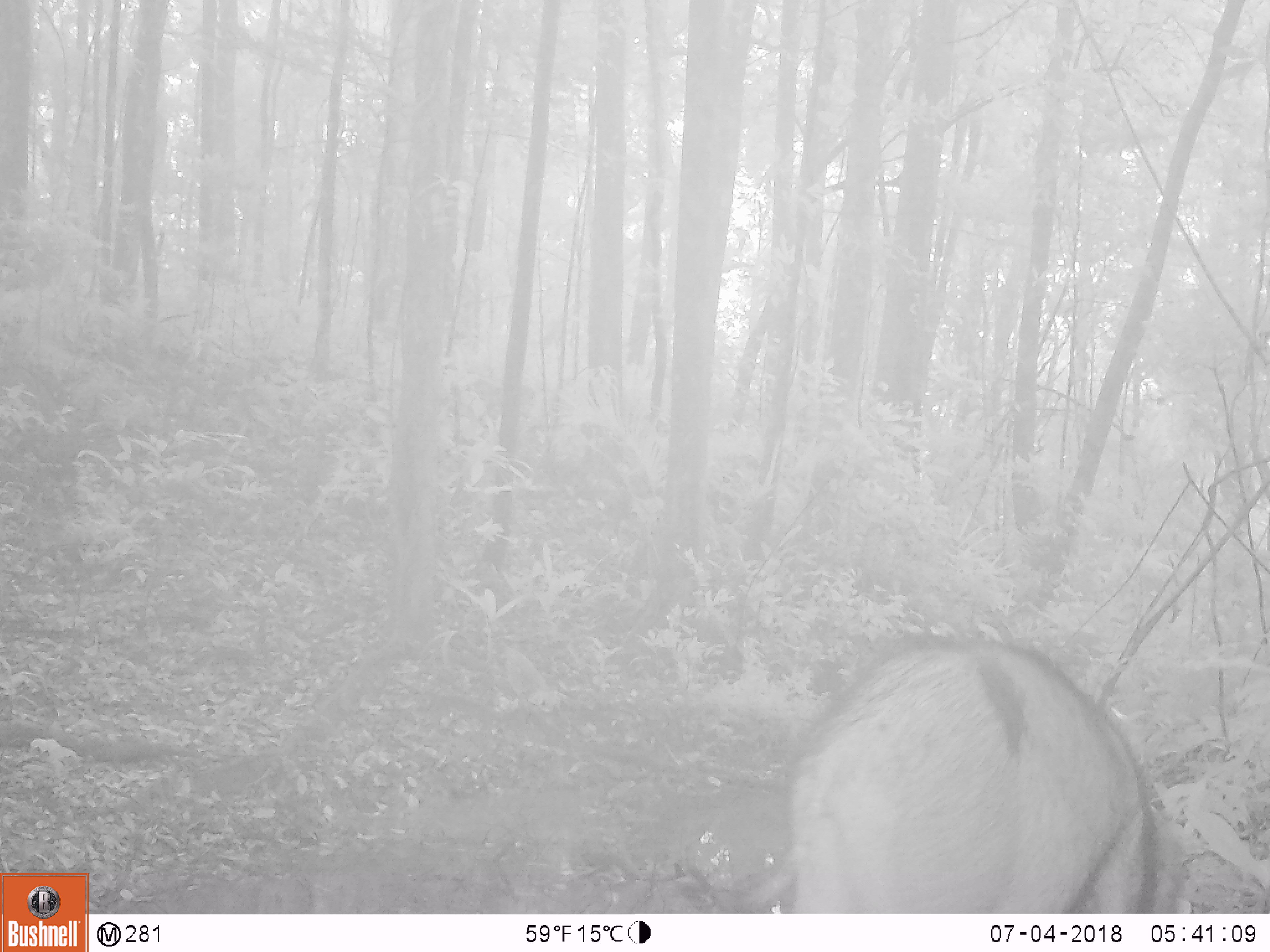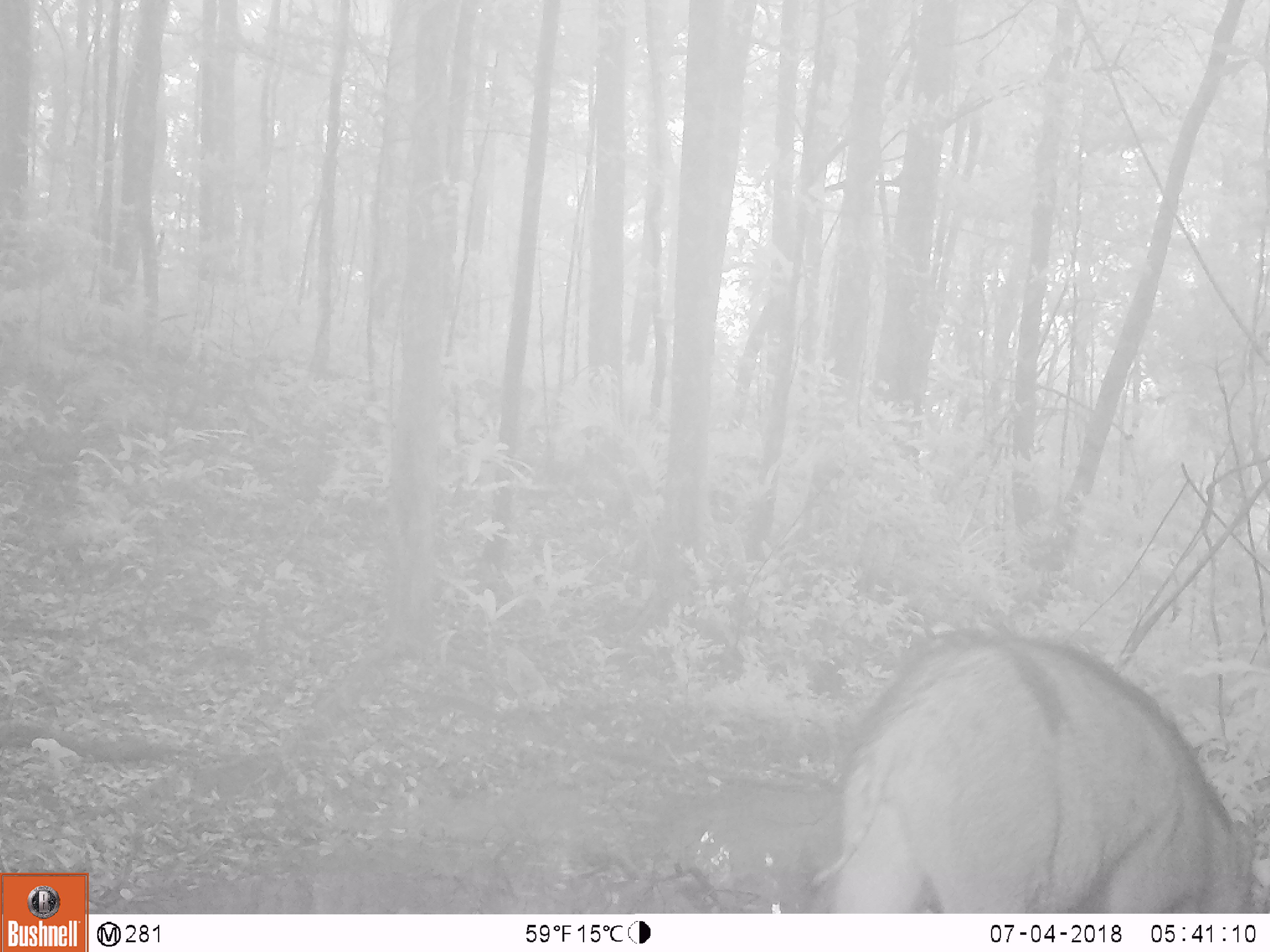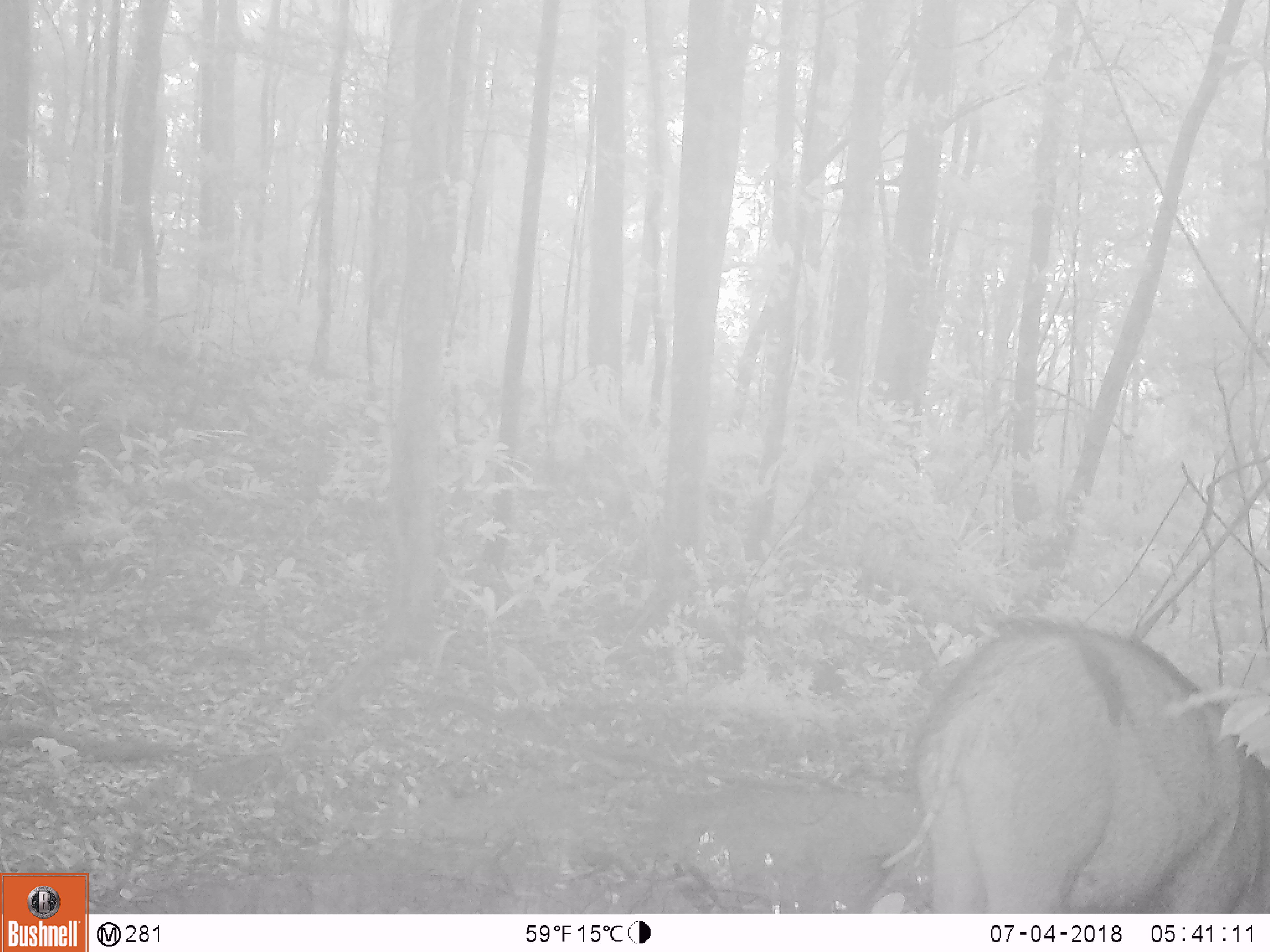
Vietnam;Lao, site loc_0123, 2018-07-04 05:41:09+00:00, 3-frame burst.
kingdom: Animalia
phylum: Chordata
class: Mammalia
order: Artiodactyla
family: Suidae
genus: Sus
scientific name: Sus scrofa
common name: eurasian wild pig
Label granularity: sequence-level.